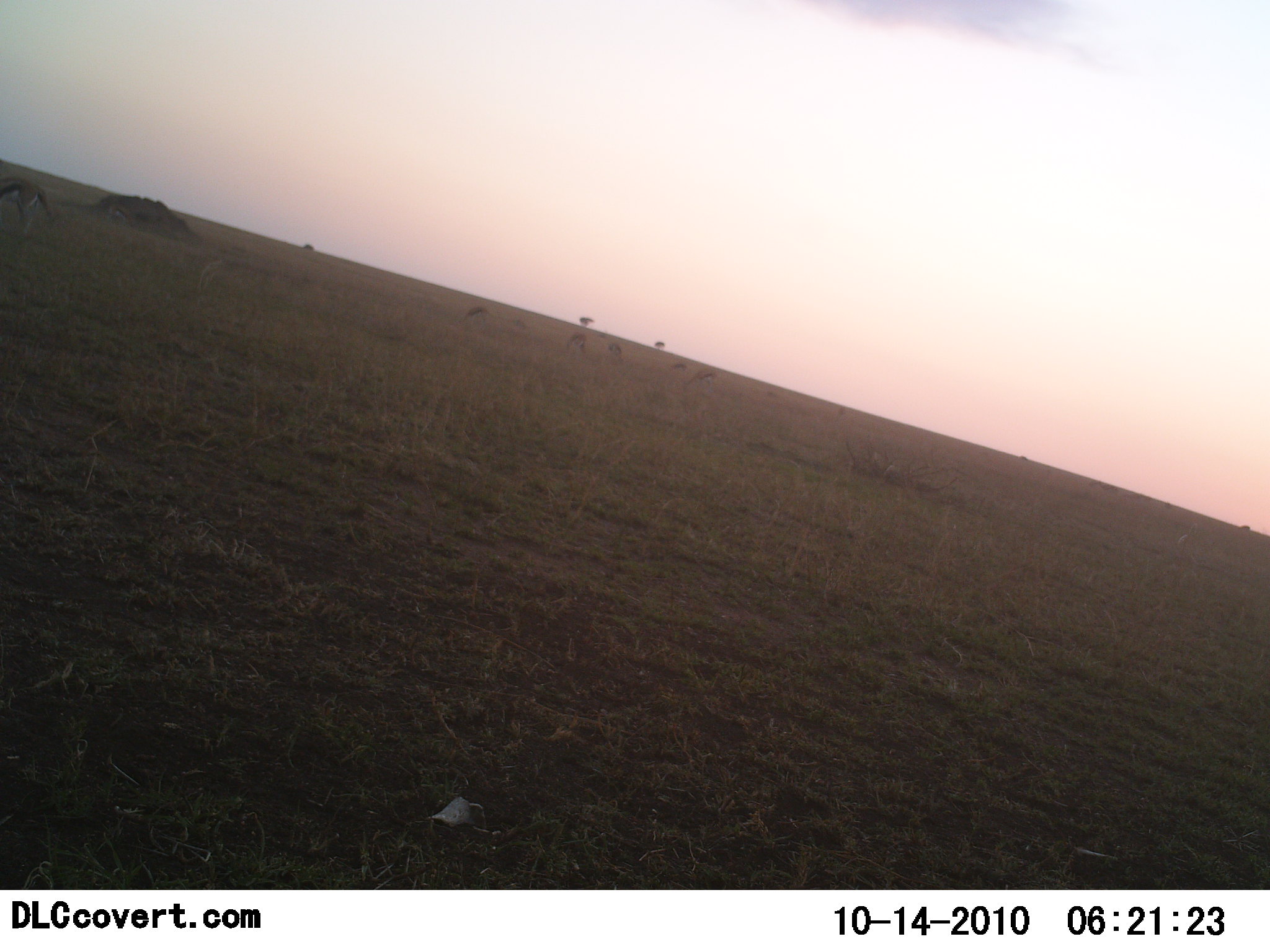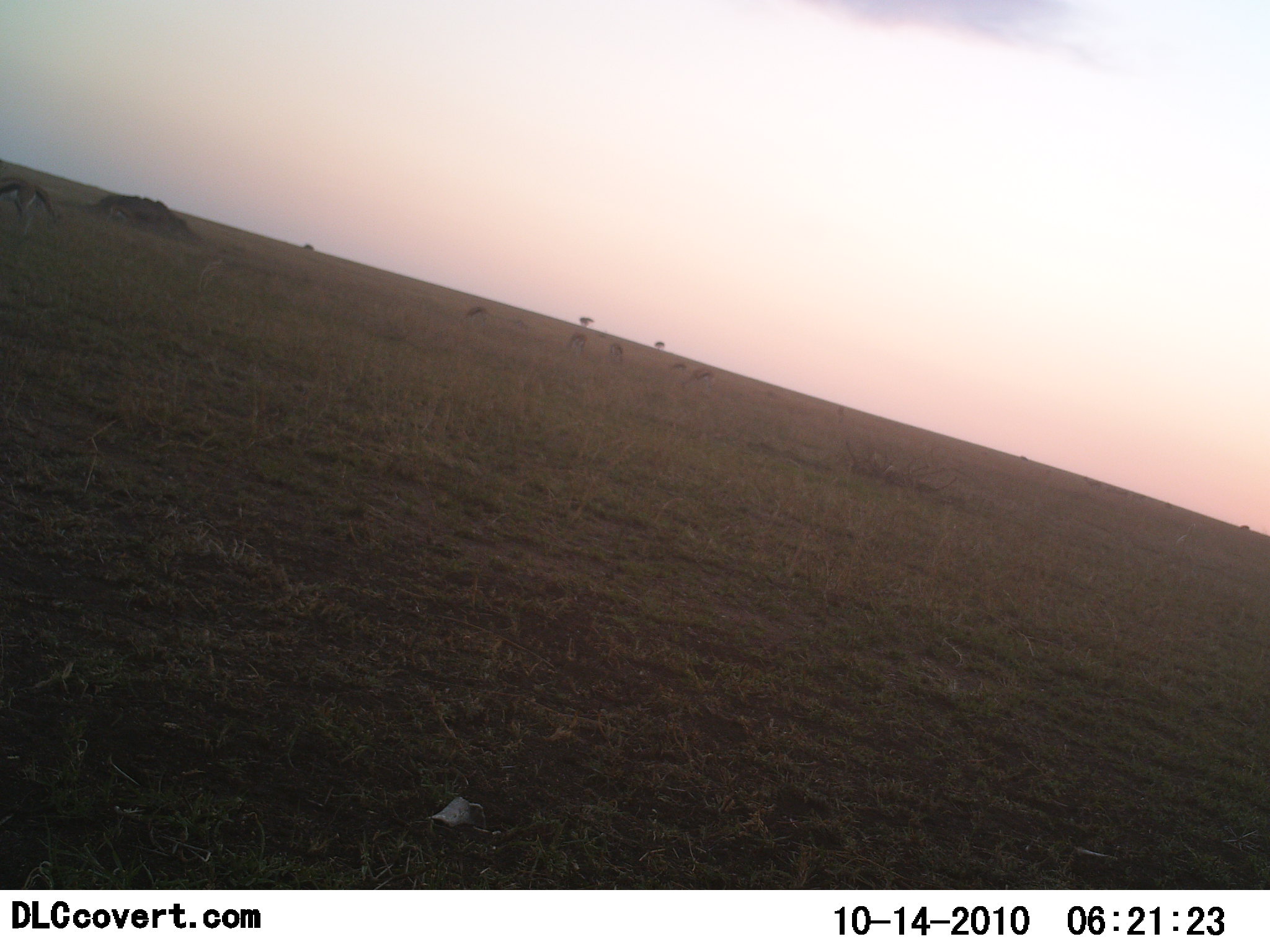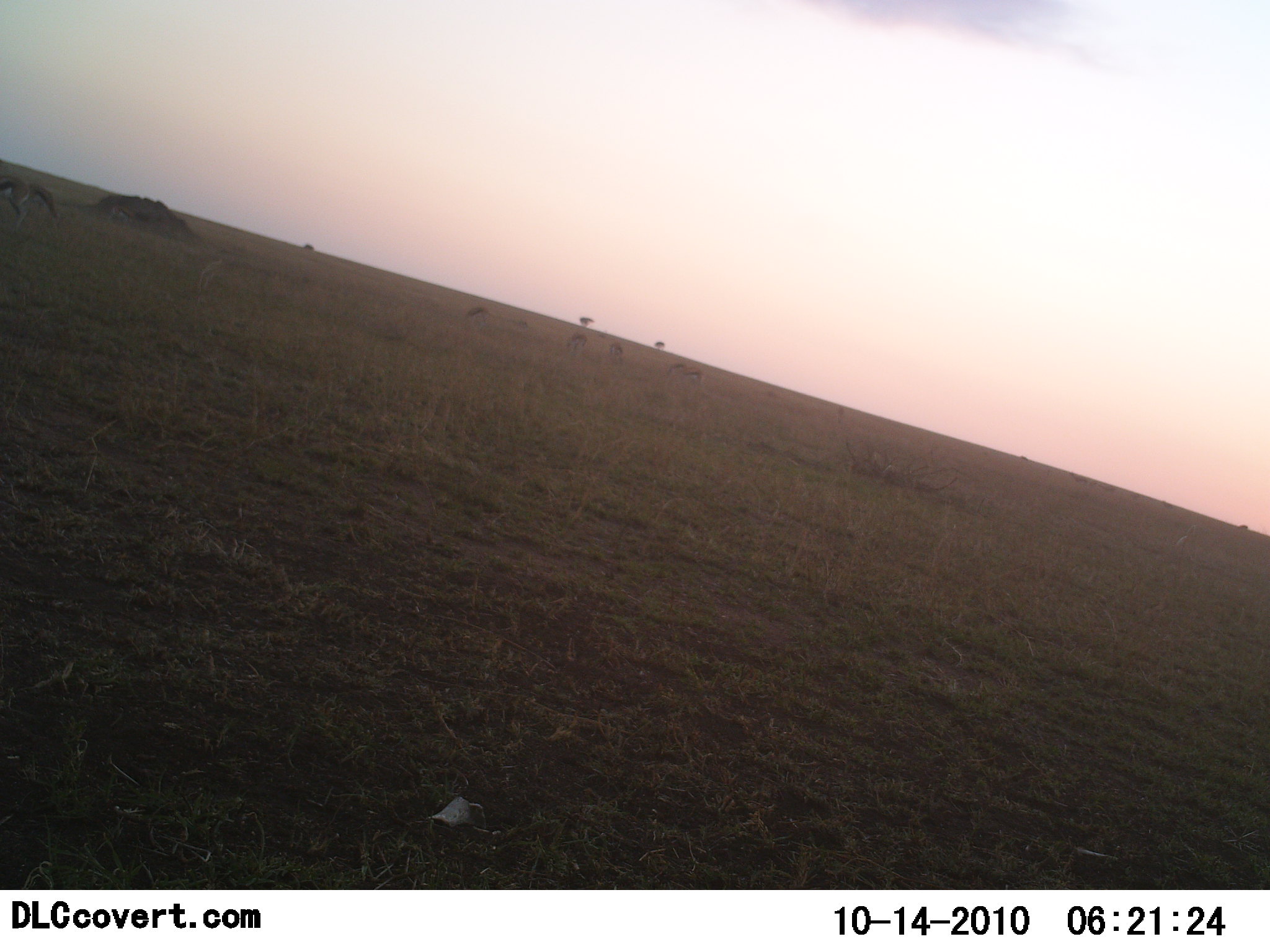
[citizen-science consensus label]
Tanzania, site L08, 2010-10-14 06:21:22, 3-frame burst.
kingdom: Animalia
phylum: Chordata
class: Mammalia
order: Artiodactyla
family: Bovidae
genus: Eudorcas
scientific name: Eudorcas thomsonii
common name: thomson's gazelle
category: gazellethomsons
Gazellethomsons (thomson's gazelle) (Eudorcas thomsonii), count 8. Behavior (volunteer vote fractions): standing 36%, resting 0%, moving 14%, interacting 7%. Young present (vote fraction): 0%. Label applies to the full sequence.